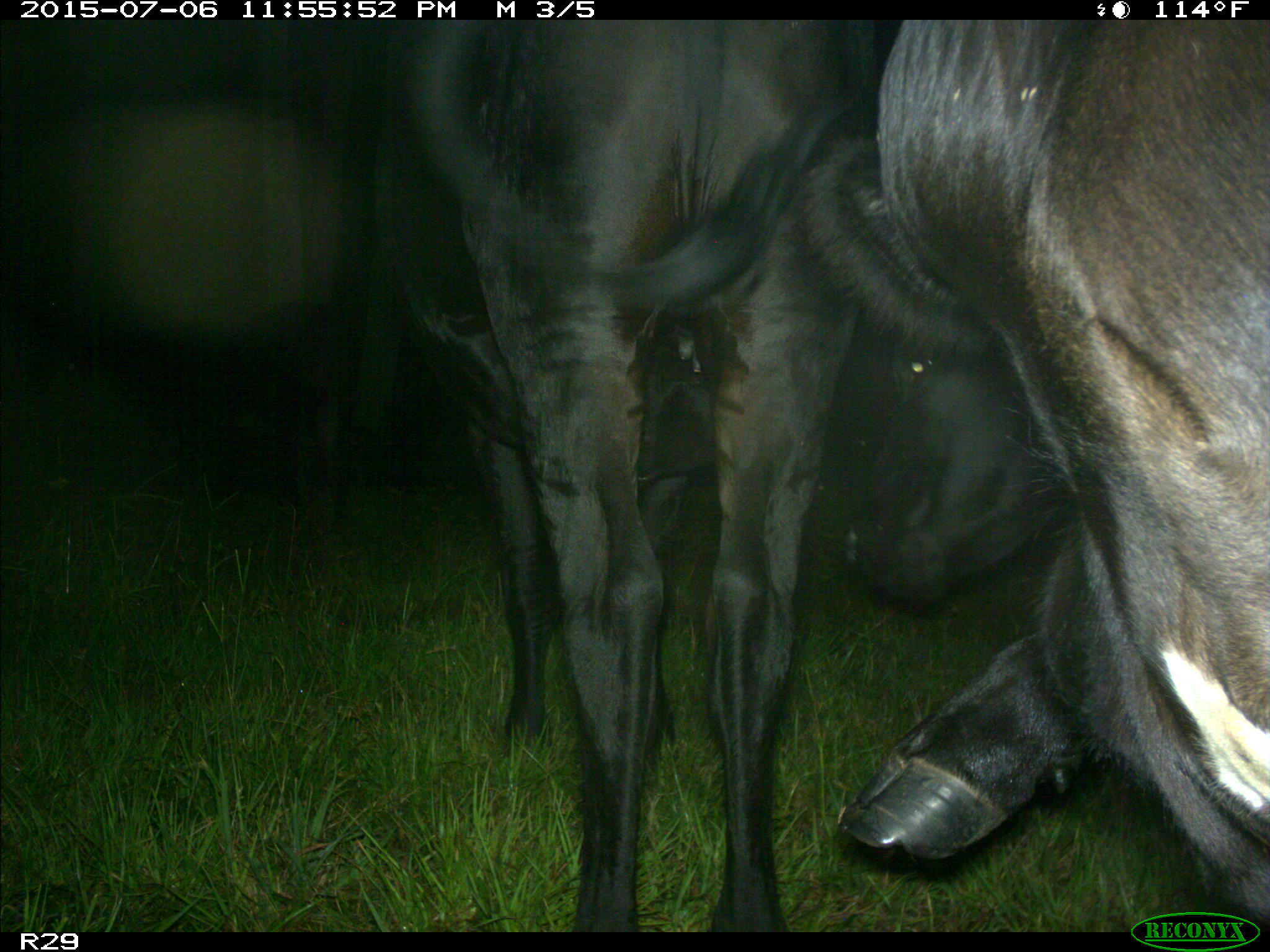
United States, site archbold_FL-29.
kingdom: Animalia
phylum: Chordata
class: Mammalia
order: Artiodactyla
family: Bovidae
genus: Bos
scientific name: Bos taurus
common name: domestic cow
Bos taurus (domestic cow).